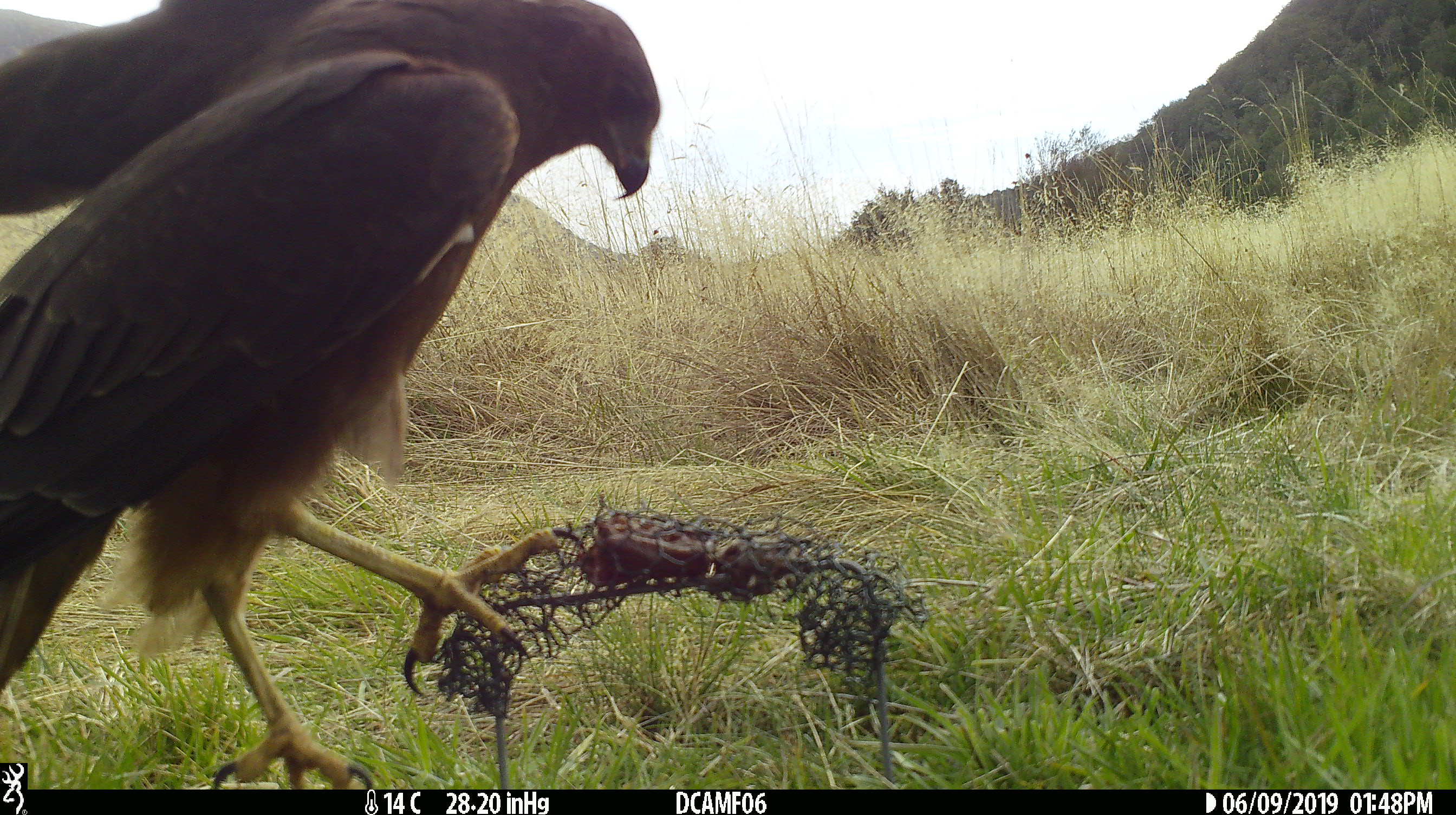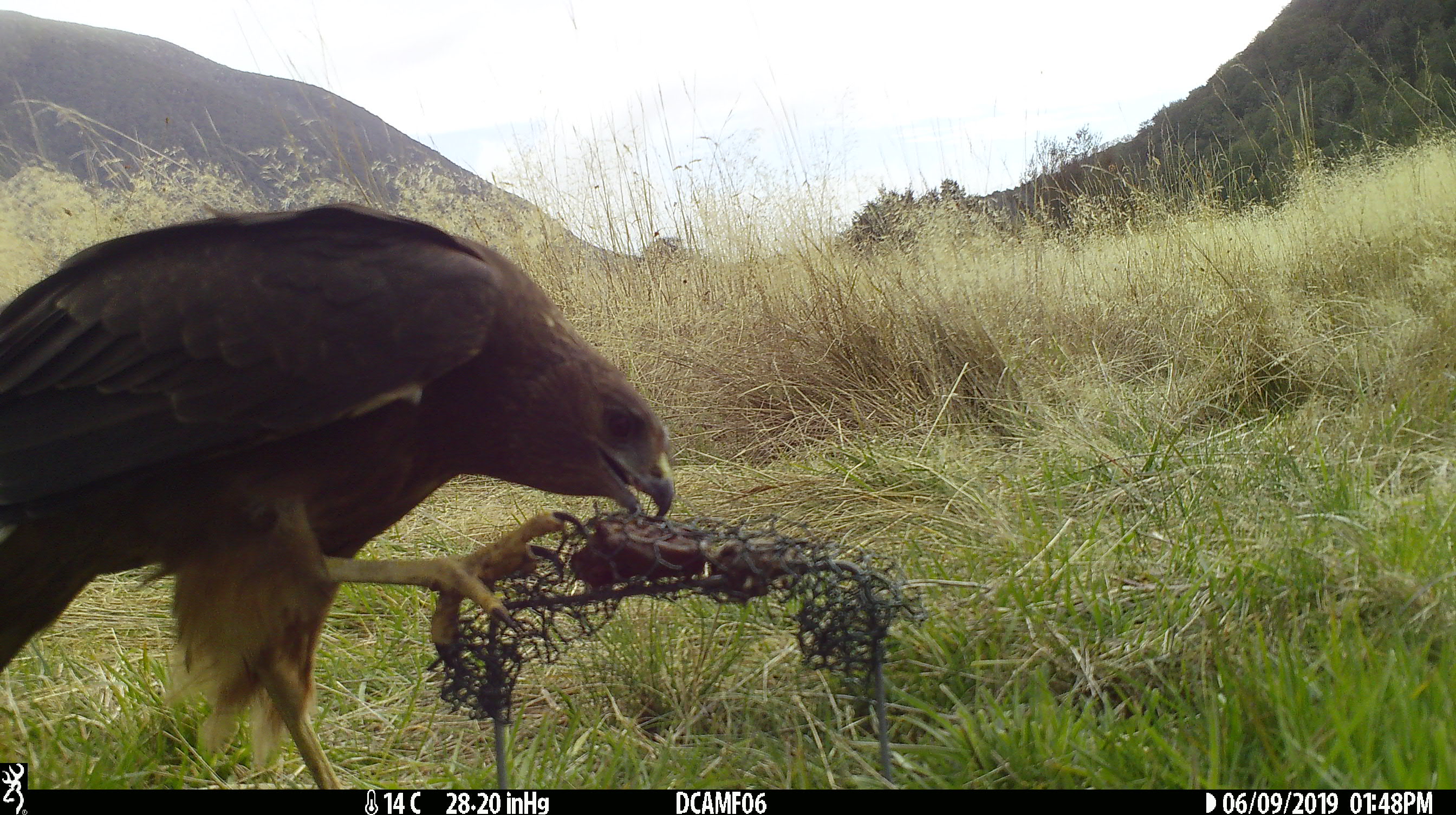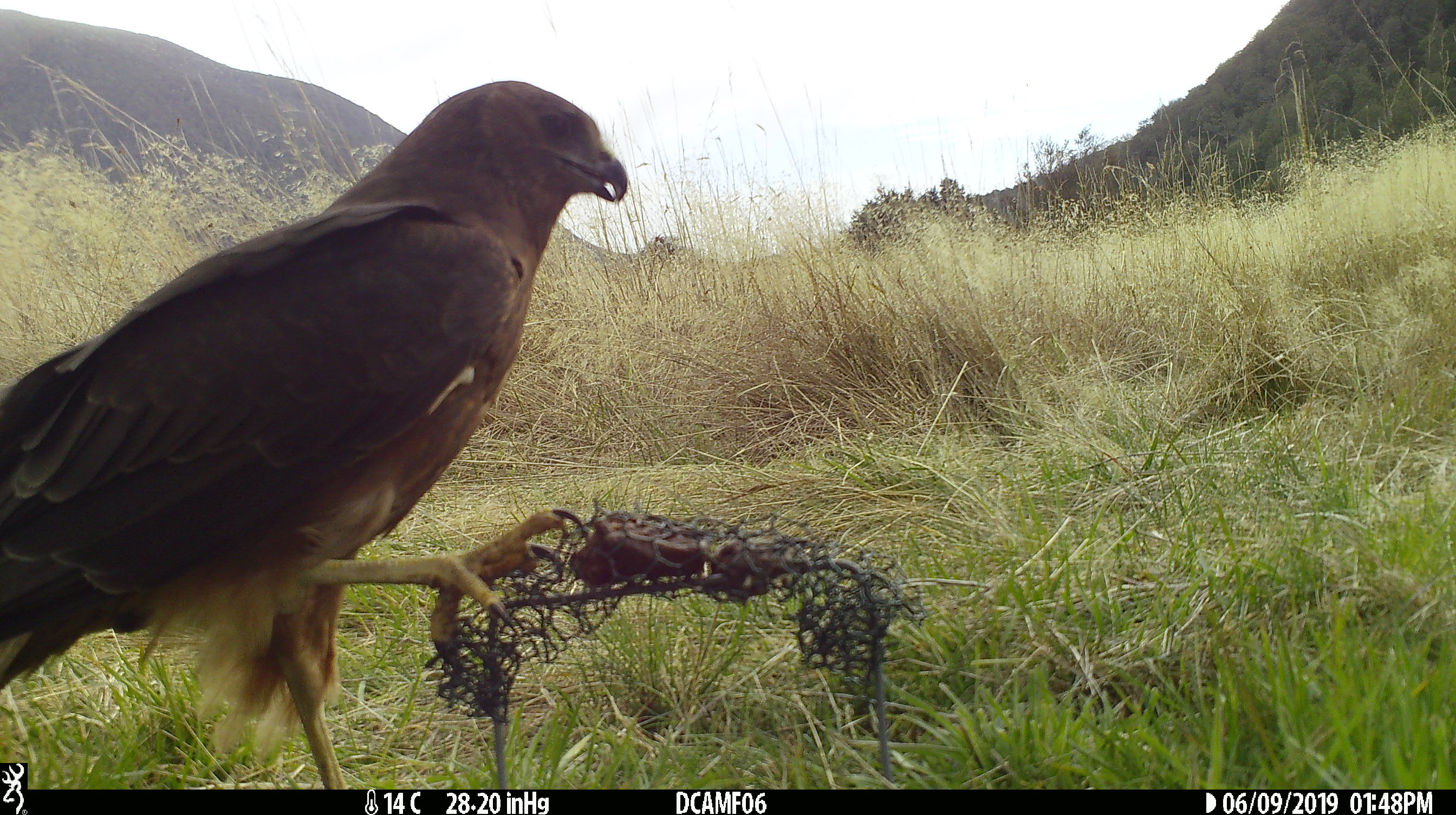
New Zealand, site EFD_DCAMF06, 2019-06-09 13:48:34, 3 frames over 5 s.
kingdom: Animalia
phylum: Chordata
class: Aves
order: Accipitriformes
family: Accipitridae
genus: Circus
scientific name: Circus approximans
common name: swamp harrier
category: harrier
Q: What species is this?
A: Harrier (swamp harrier) (Circus approximans).